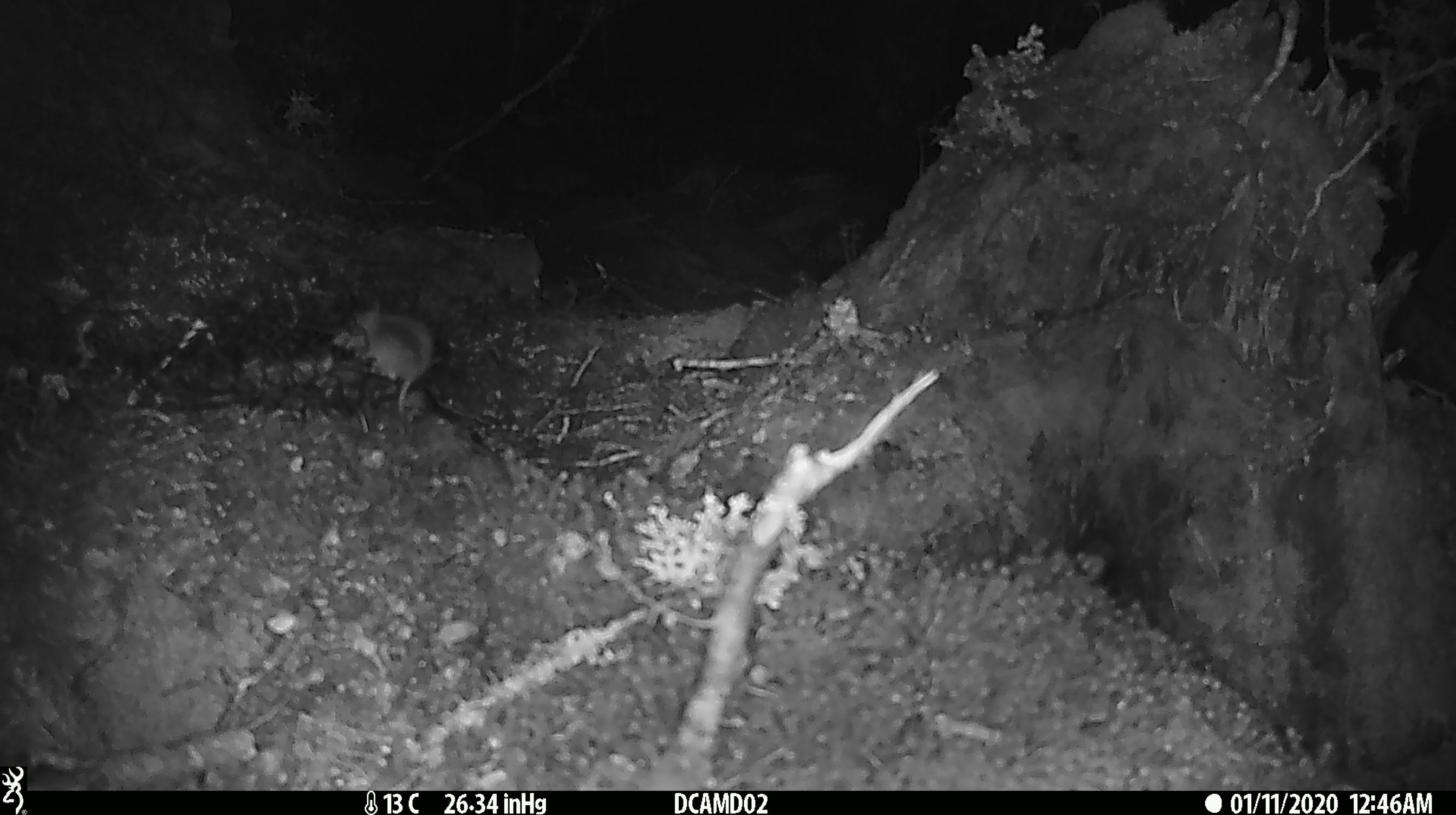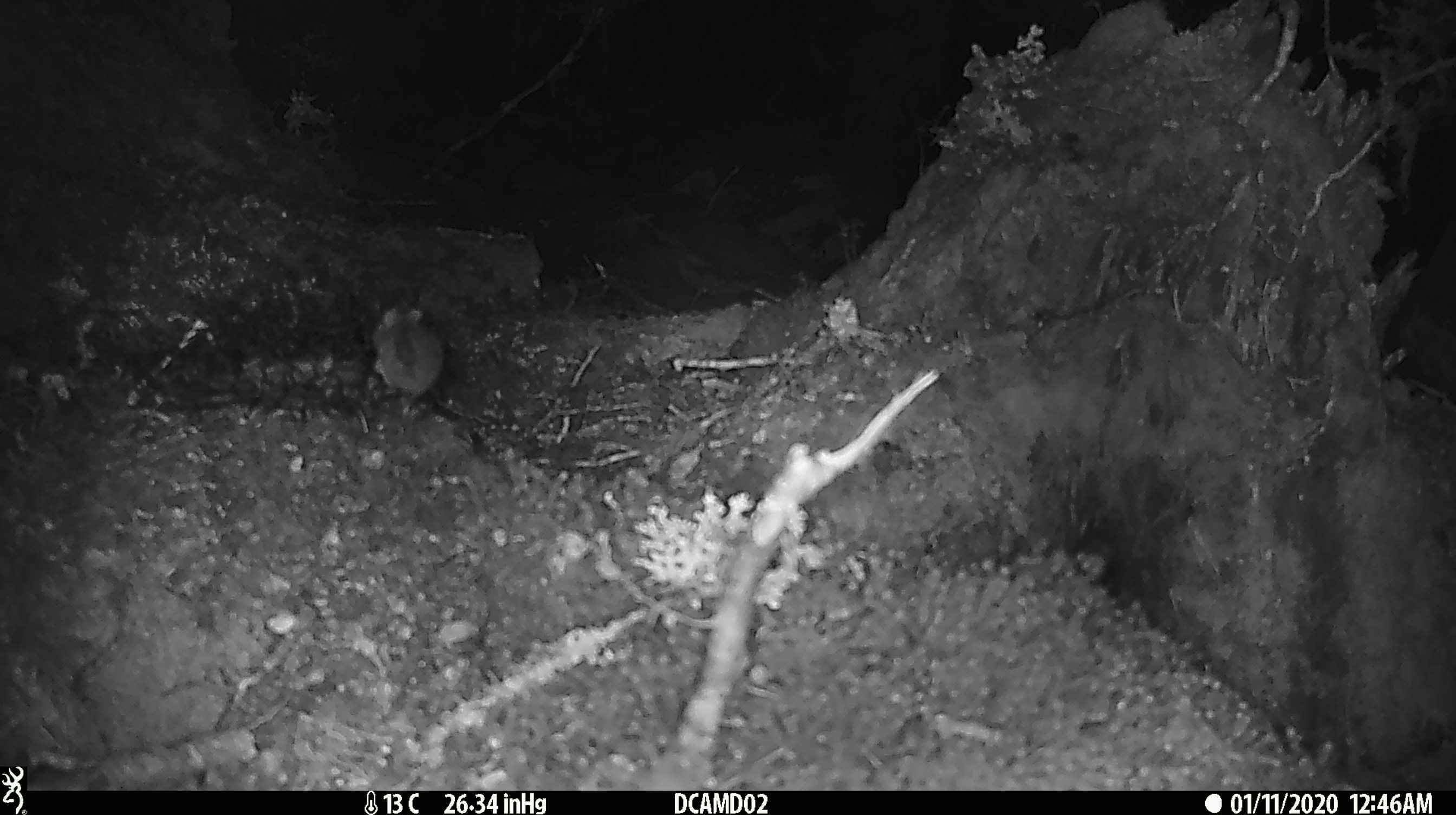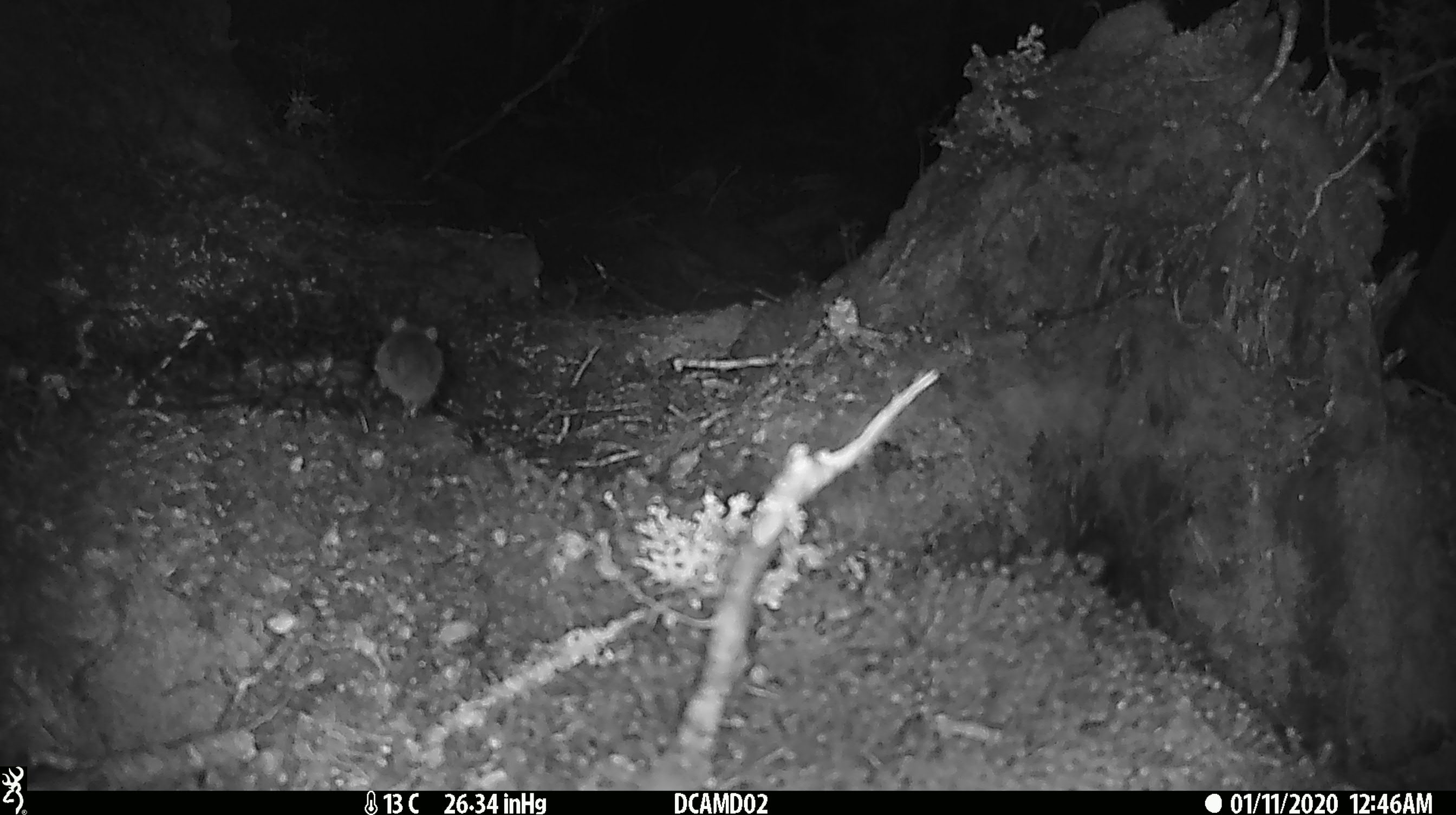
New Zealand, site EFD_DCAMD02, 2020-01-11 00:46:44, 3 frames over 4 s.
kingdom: Animalia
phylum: Chordata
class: Mammalia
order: Rodentia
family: Muridae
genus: Mus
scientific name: Mus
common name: mouse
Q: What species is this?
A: Mouse (Mus).